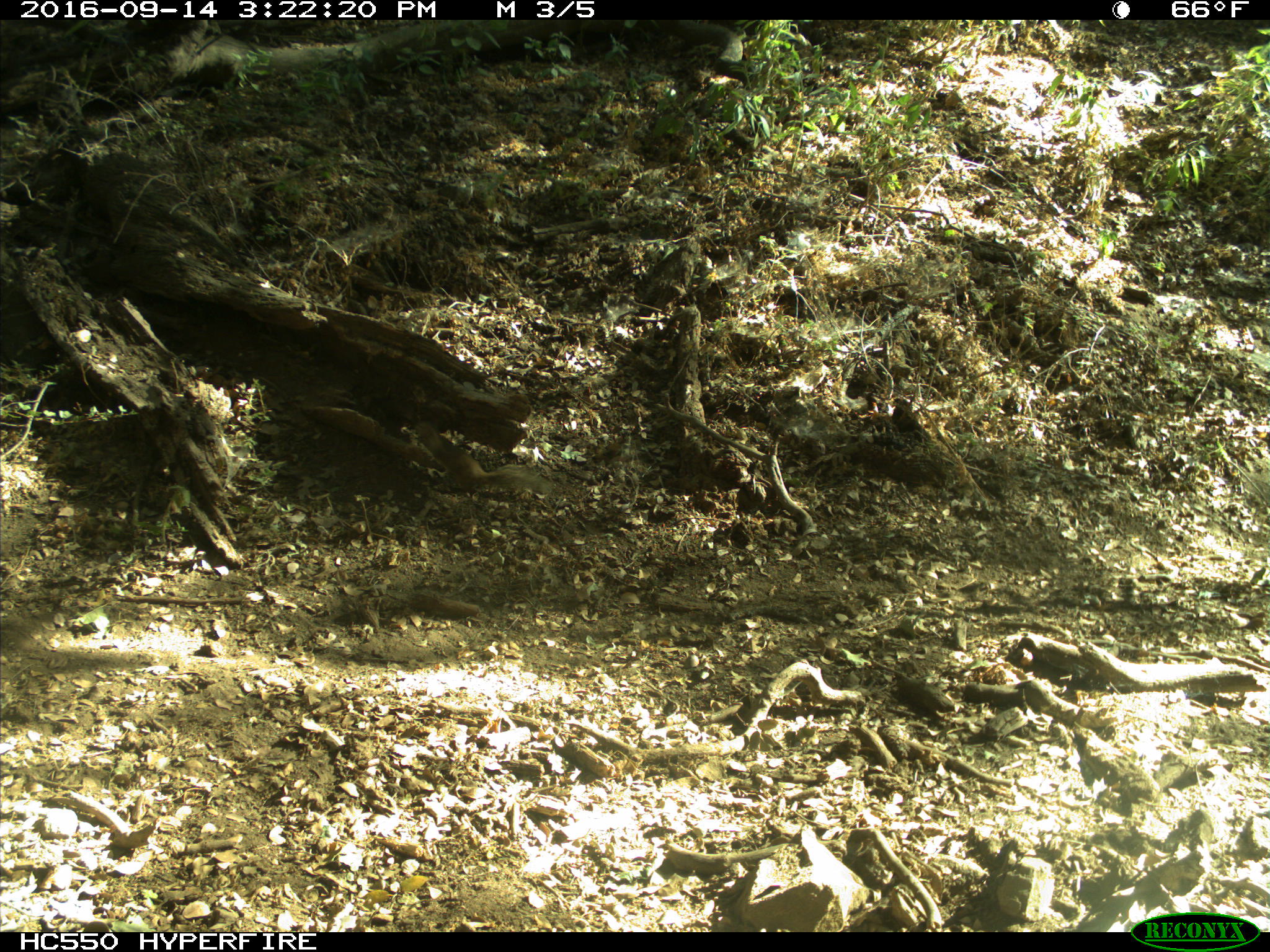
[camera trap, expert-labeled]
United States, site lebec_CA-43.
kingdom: Animalia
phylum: Chordata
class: Mammalia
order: Rodentia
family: Sciuridae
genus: Otospermophilus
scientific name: Otospermophilus beecheyi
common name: california ground squirrel